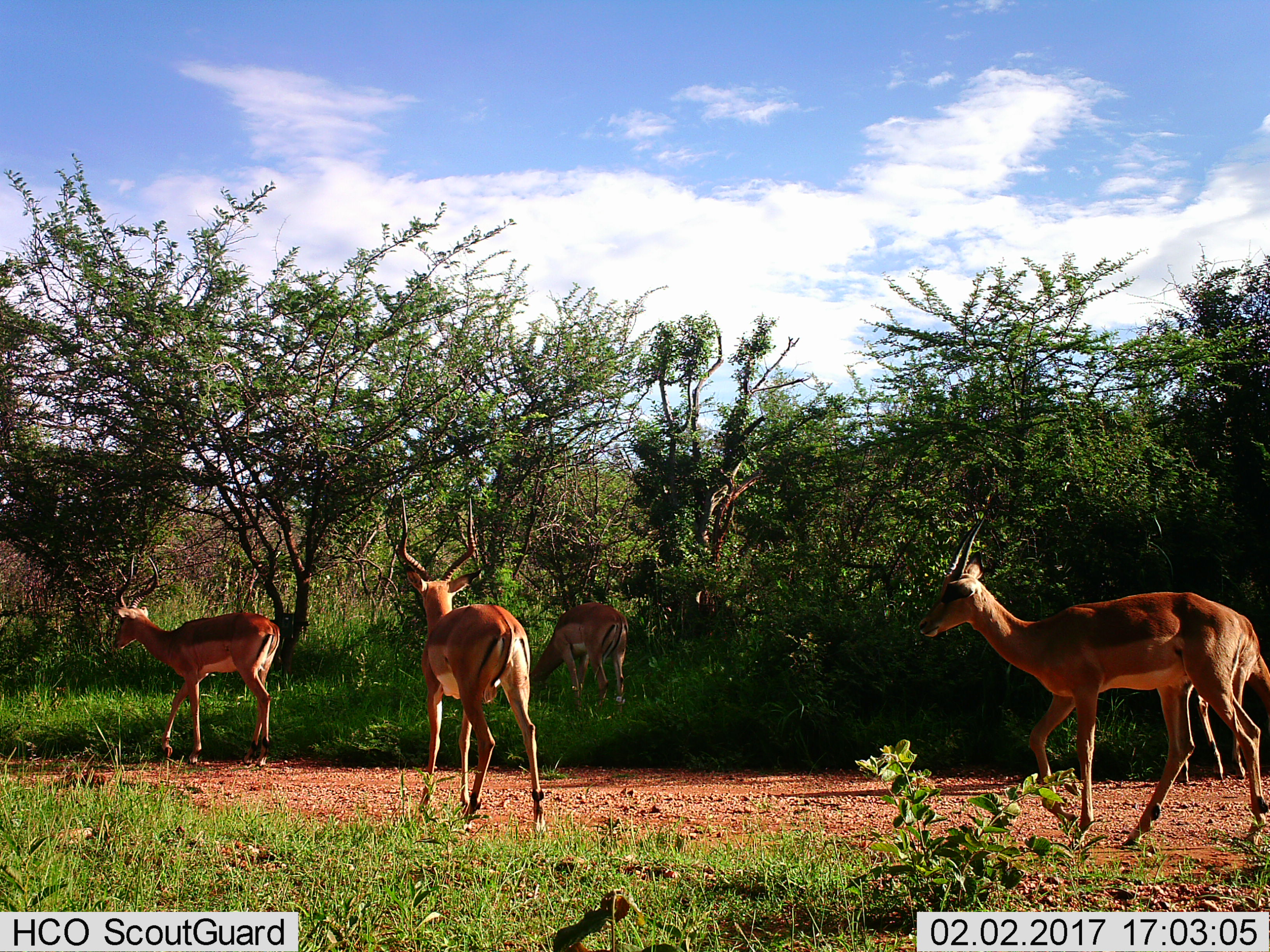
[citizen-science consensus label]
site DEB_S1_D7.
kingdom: Animalia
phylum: Chordata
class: Mammalia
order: Artiodactyla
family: Bovidae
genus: Aepyceros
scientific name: Aepyceros melampus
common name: impala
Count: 5.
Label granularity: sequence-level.